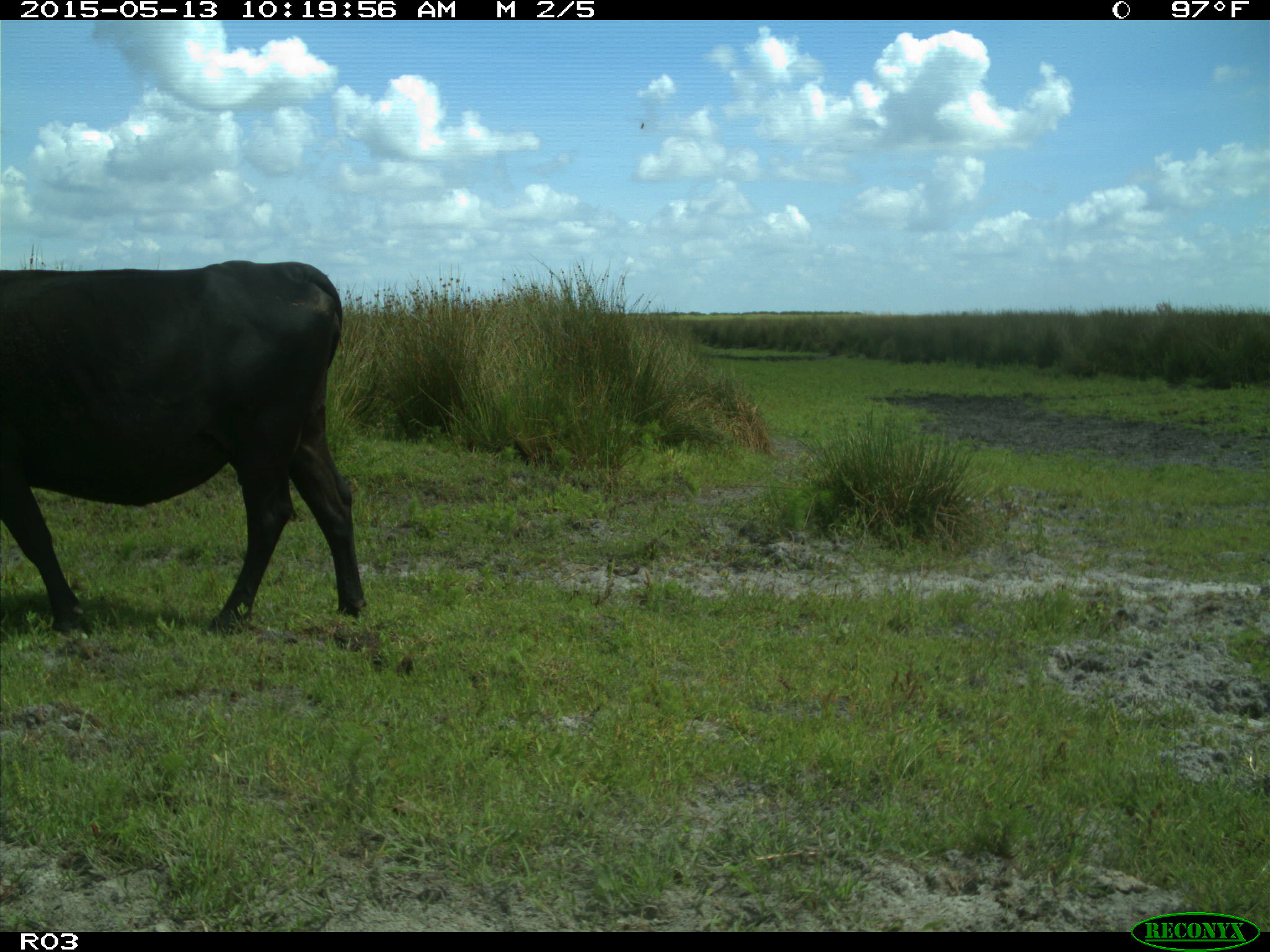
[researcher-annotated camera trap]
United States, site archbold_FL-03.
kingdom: Animalia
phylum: Chordata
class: Mammalia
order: Artiodactyla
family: Bovidae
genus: Bos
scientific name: Bos taurus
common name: domestic cow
Bos taurus (domestic cow).